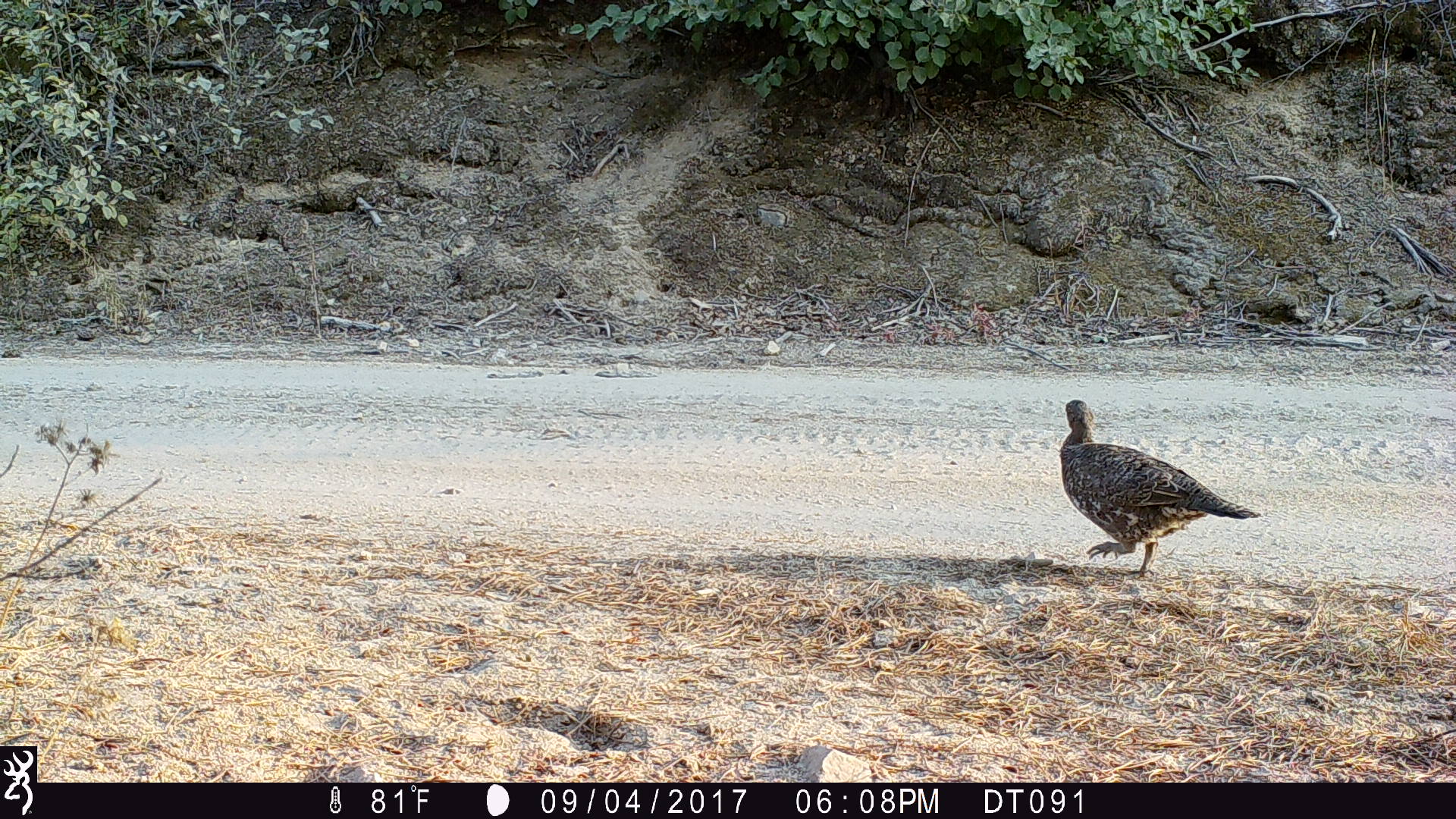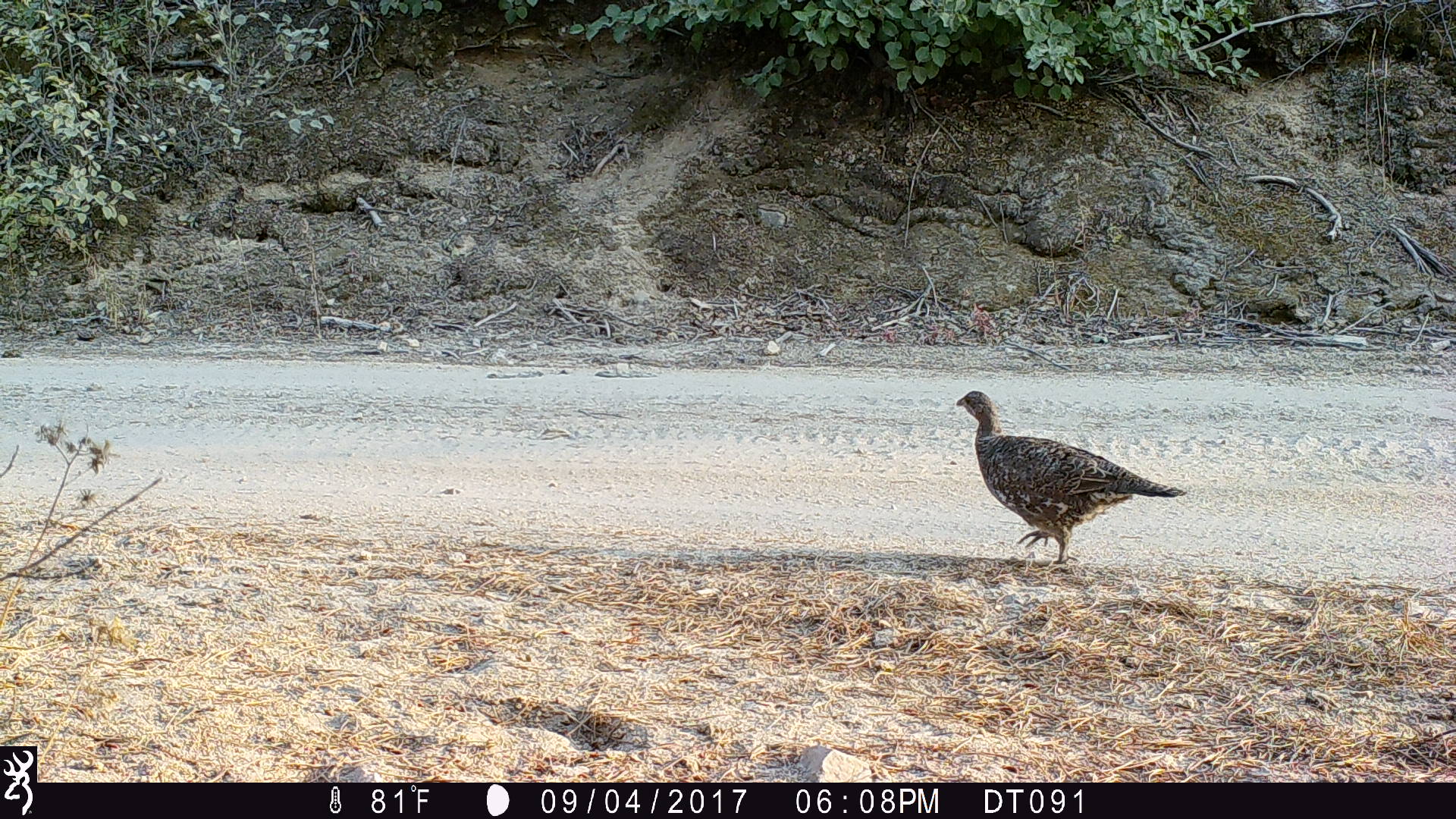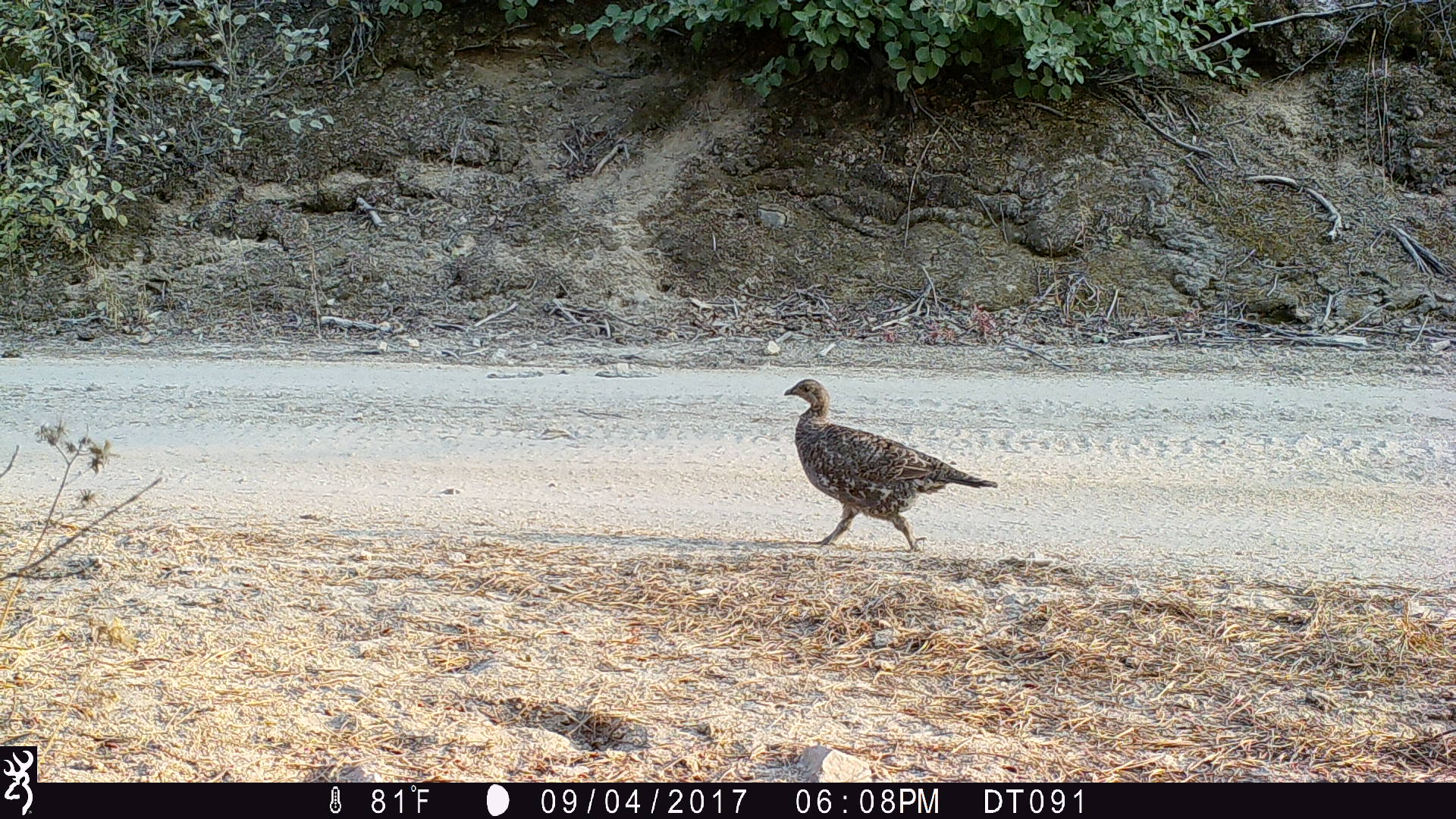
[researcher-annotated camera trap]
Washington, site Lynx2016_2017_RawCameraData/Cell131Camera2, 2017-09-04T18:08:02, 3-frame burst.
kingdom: Animalia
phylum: Chordata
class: Aves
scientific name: Aves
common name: birds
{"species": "Aves (birds)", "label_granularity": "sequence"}